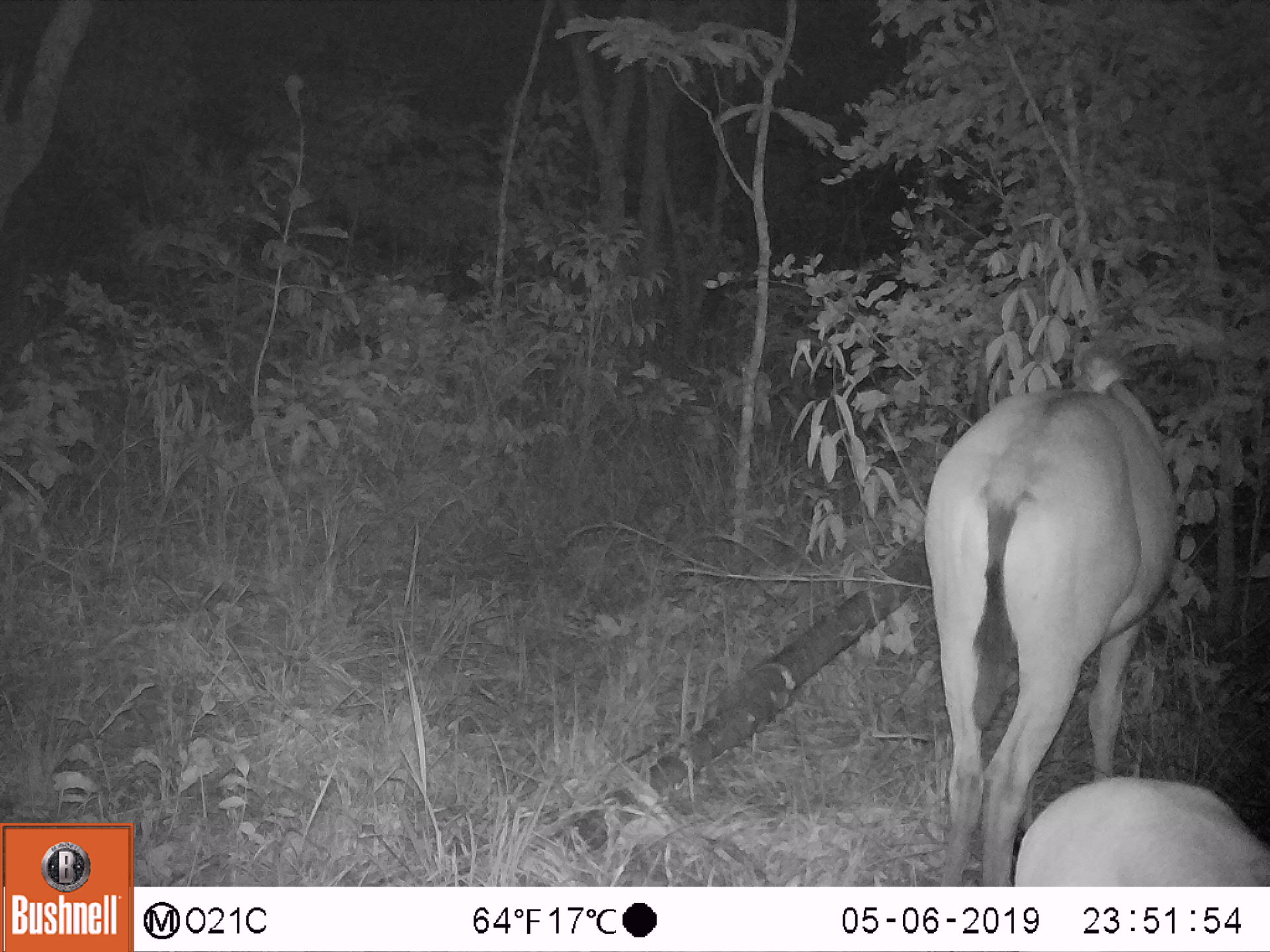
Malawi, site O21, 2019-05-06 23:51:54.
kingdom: Animalia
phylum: Chordata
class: Mammalia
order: Artiodactyla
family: Bovidae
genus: Hippotragus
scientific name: Hippotragus niger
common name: sable antelope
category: sable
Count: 2.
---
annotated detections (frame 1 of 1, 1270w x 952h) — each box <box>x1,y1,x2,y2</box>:
sable: <box>900,339,1184,885</box>; <box>1009,771,1266,885</box>